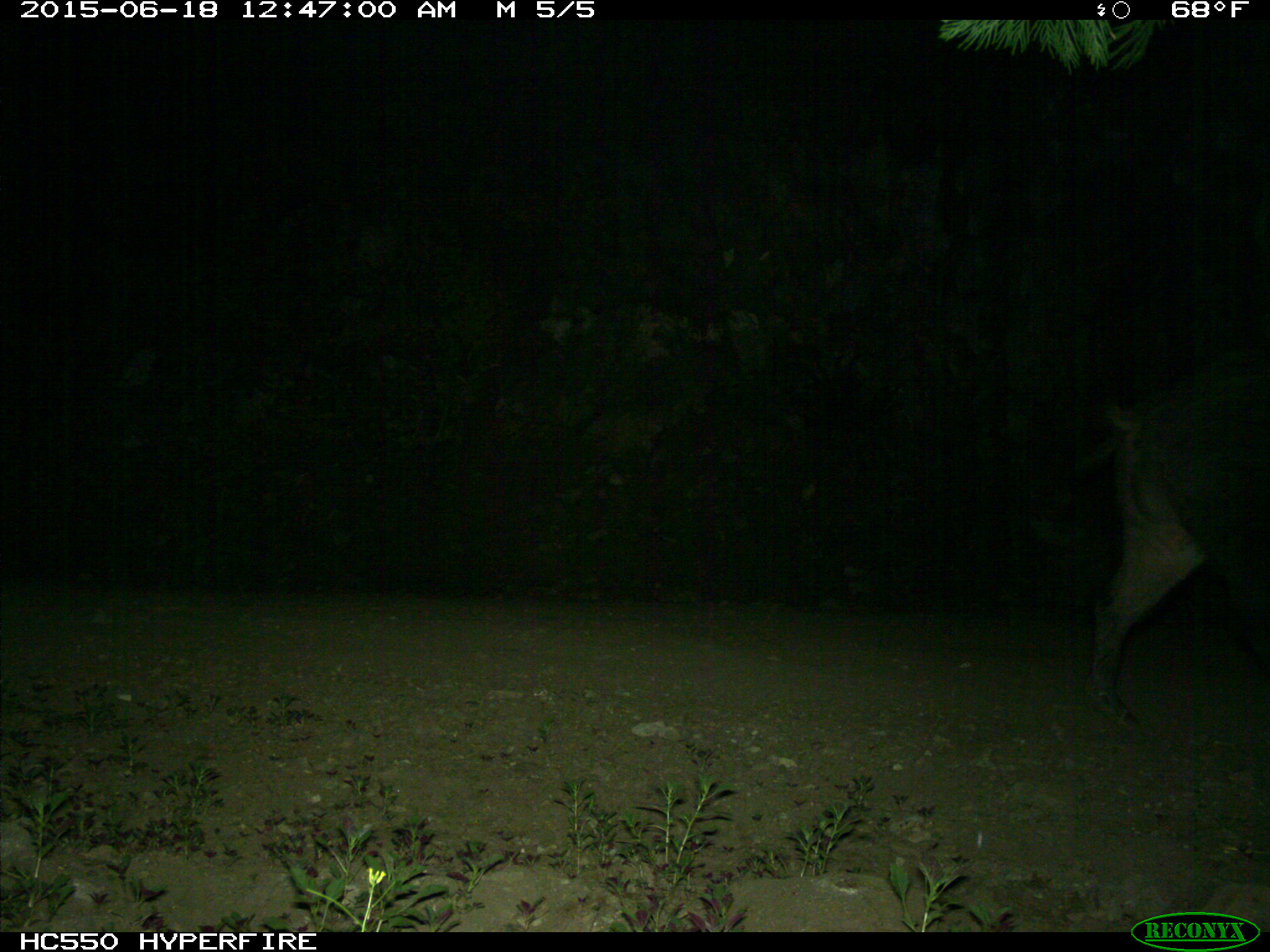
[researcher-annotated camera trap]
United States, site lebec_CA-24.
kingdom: Animalia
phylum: Chordata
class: Mammalia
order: Artiodactyla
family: Suidae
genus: Sus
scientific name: Sus scrofa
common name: wild boar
Sus scrofa (wild boar).